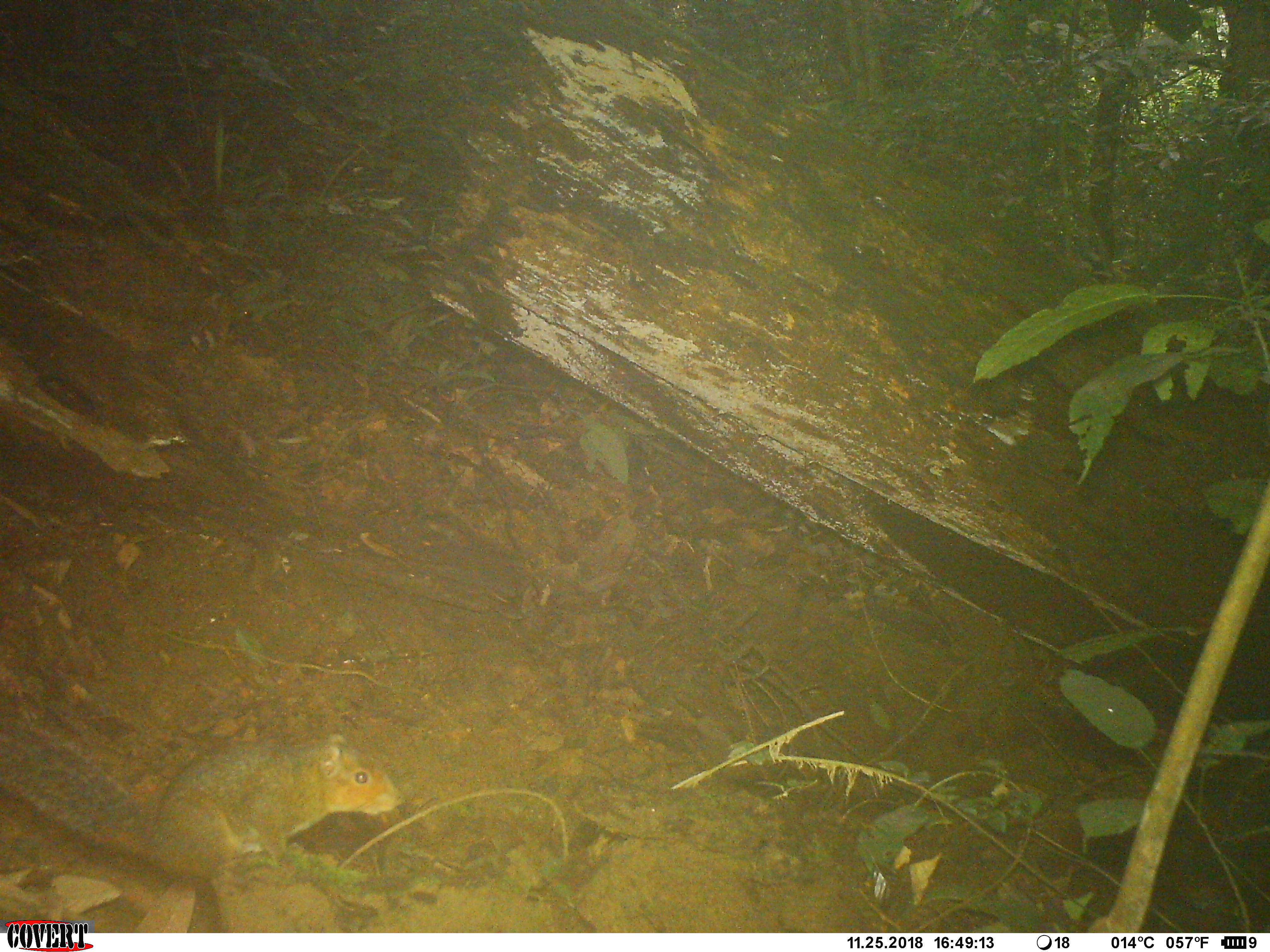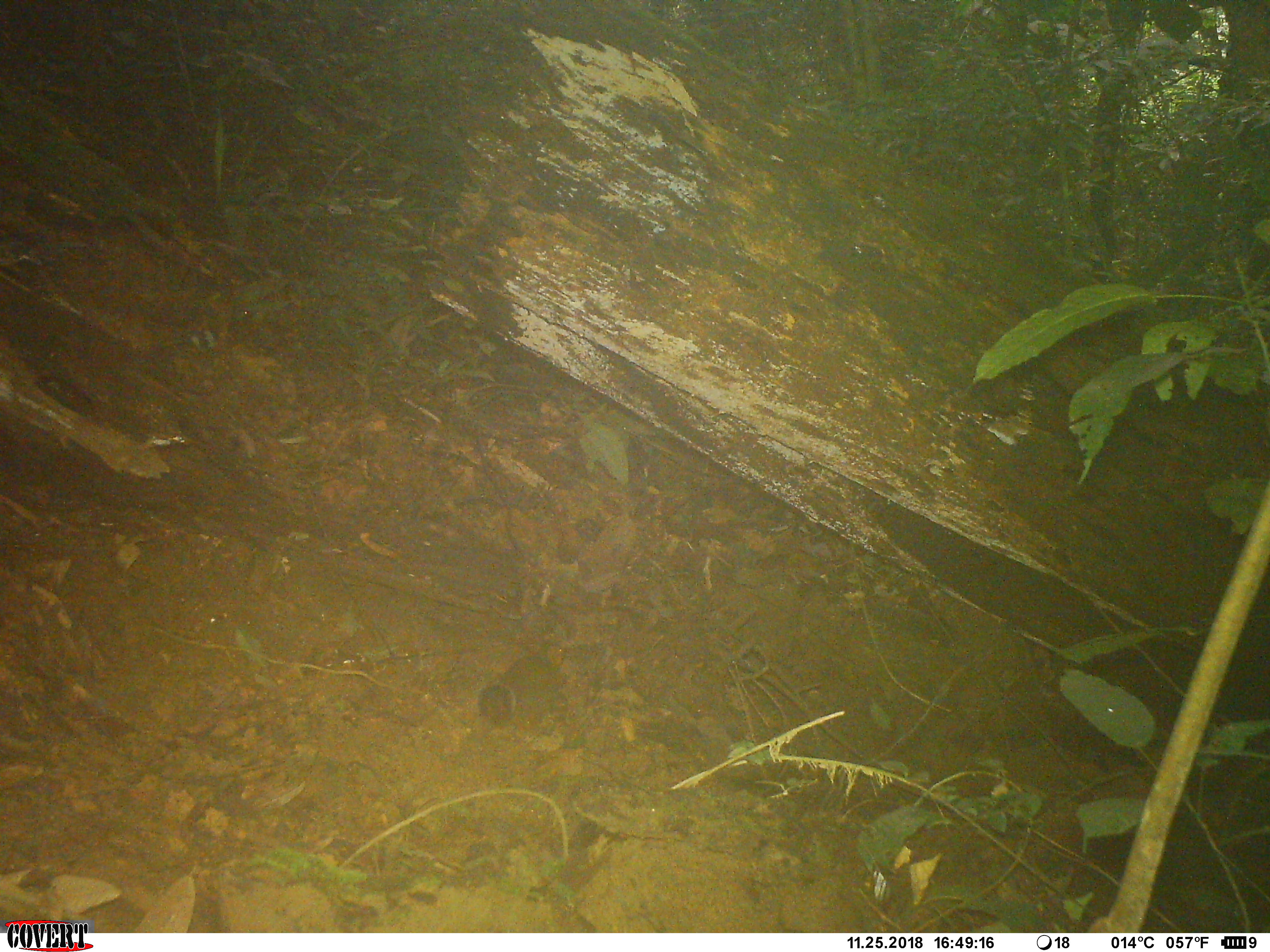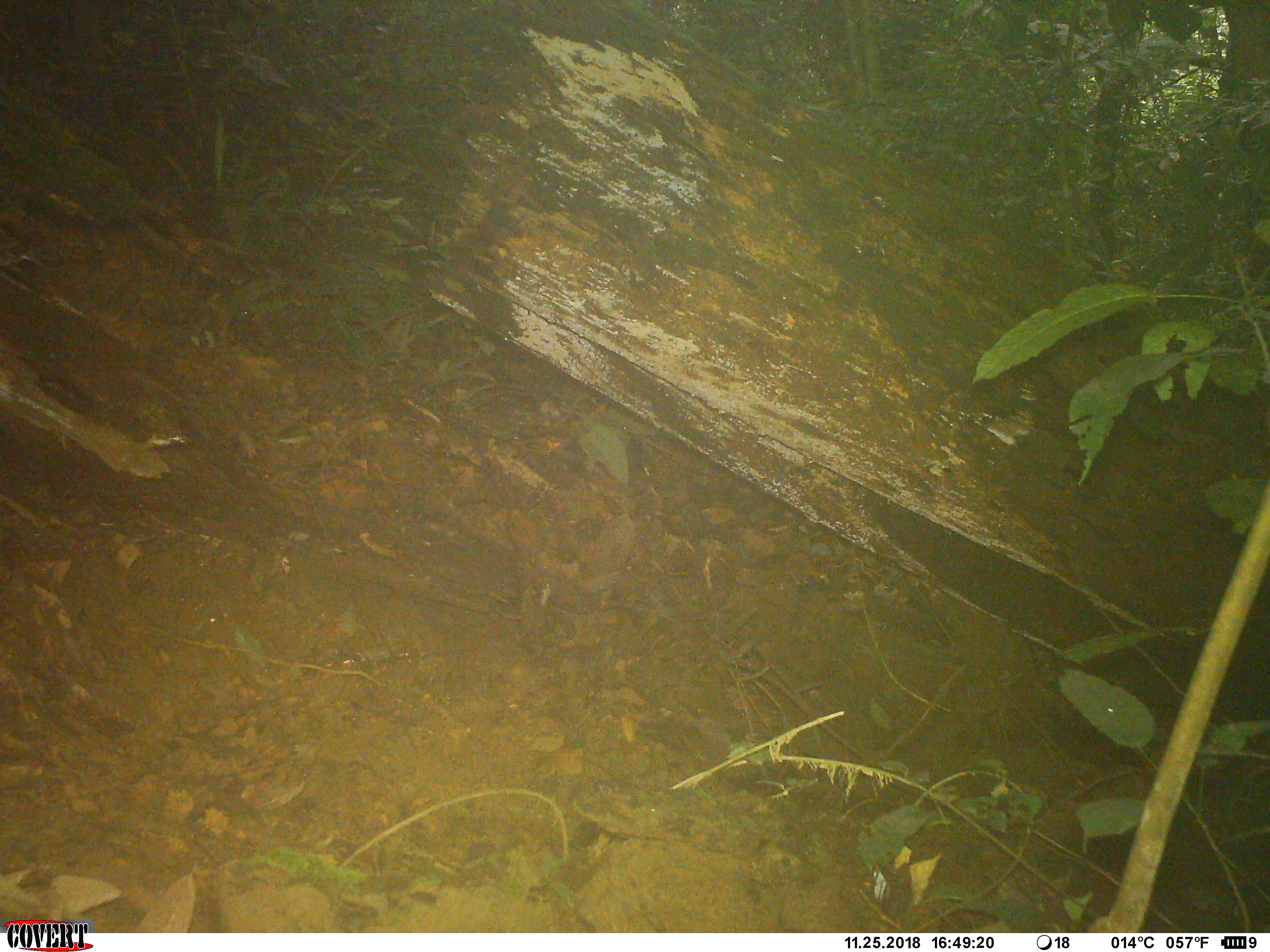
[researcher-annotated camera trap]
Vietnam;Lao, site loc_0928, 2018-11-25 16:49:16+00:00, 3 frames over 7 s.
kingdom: Animalia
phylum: Chordata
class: Mammalia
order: Rodentia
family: Sciuridae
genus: Dremomys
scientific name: Dremomys rufigenis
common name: red-cheeked squirrel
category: red cheeked squirrel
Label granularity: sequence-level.